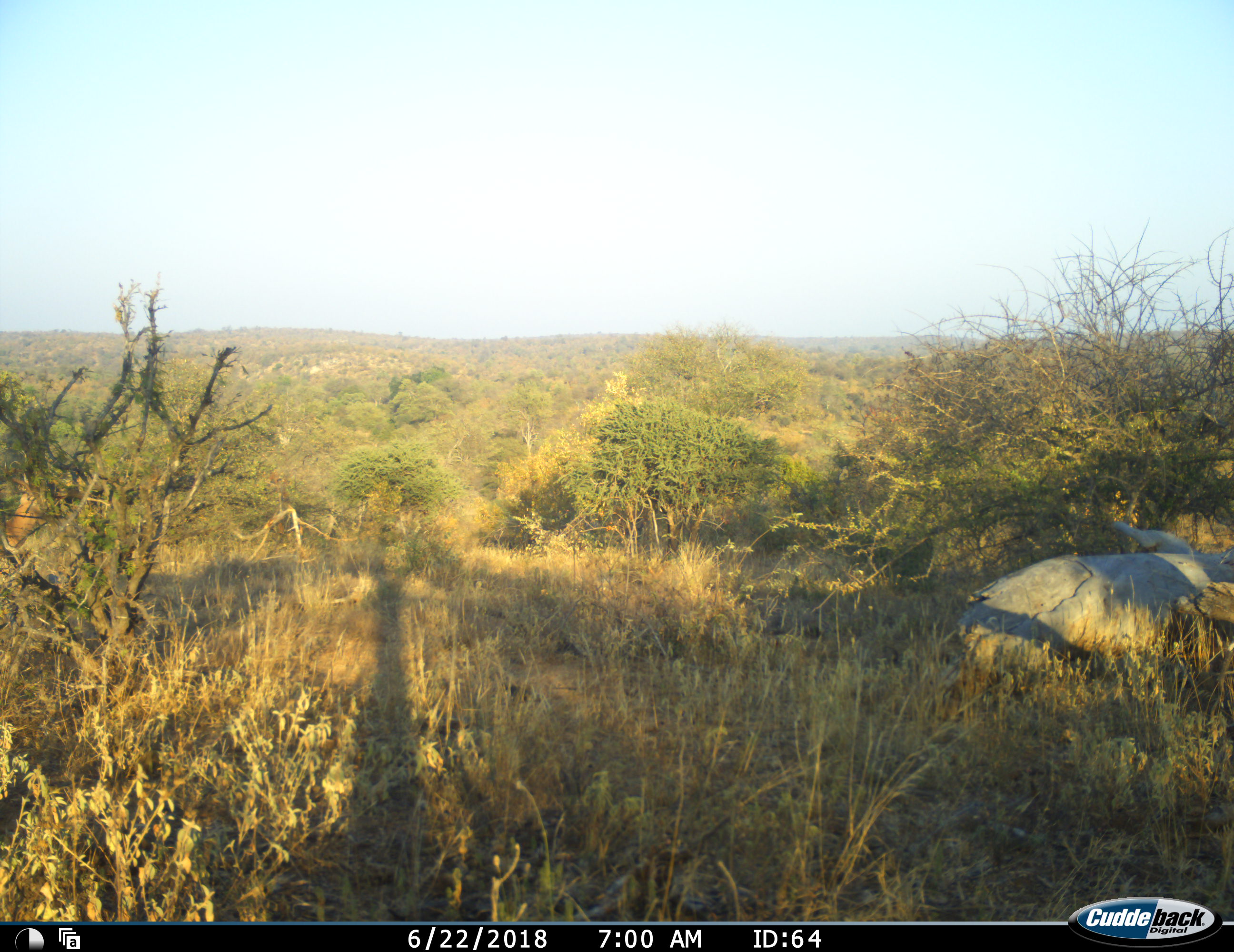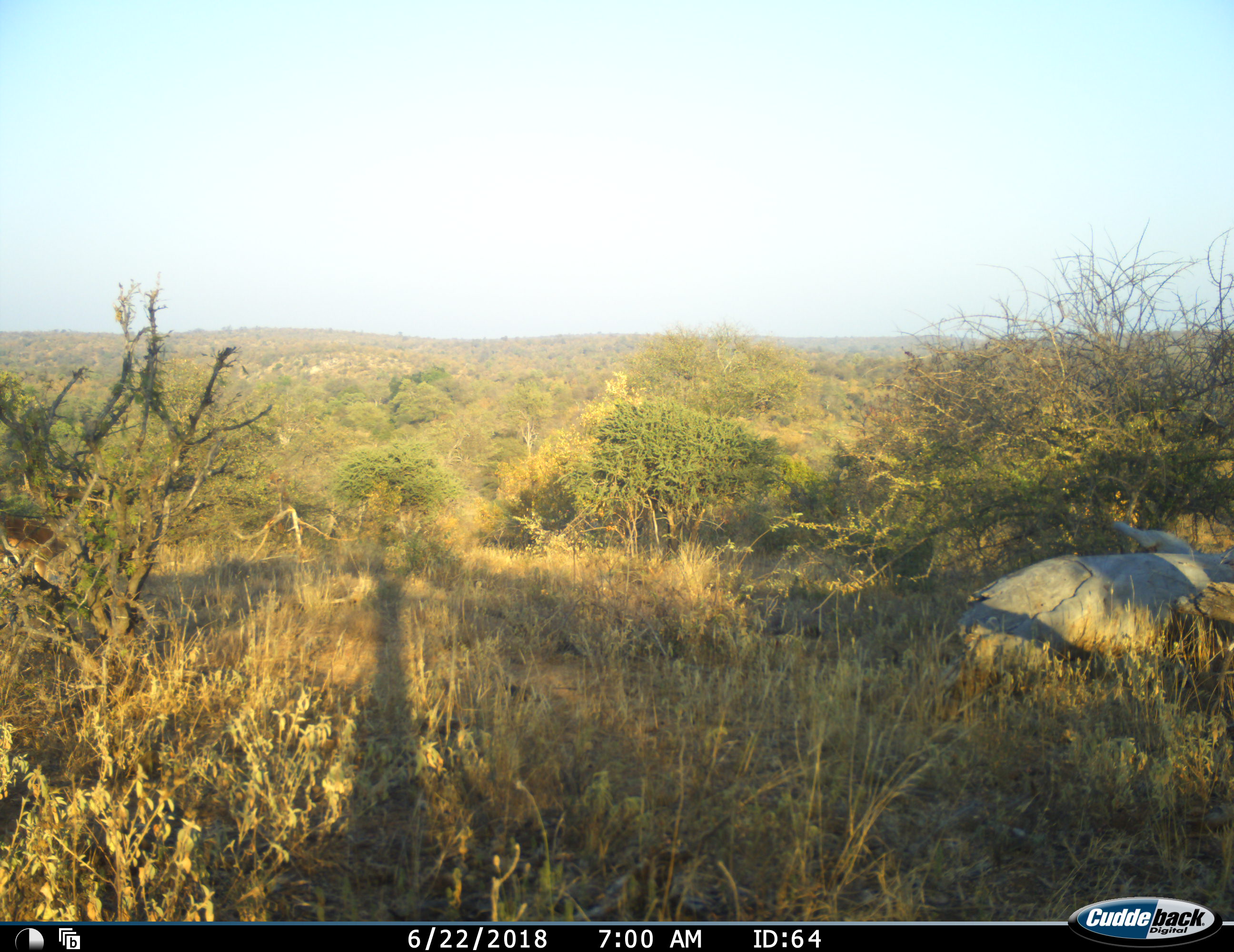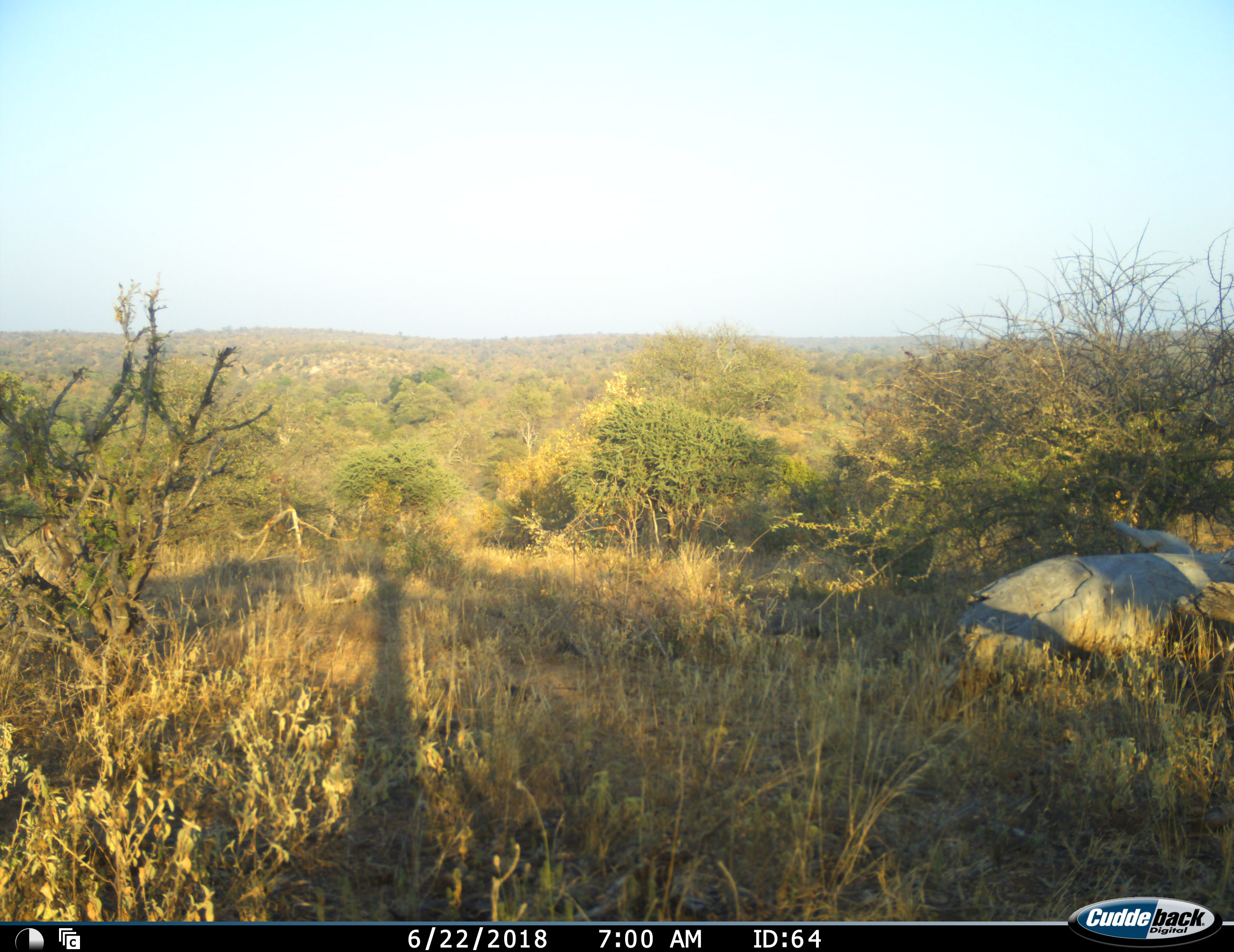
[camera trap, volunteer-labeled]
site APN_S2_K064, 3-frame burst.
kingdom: Animalia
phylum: Chordata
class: Mammalia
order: Artiodactyla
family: Bovidae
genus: Aepyceros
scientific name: Aepyceros melampus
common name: impala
Impala (Aepyceros melampus), count 1. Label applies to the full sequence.